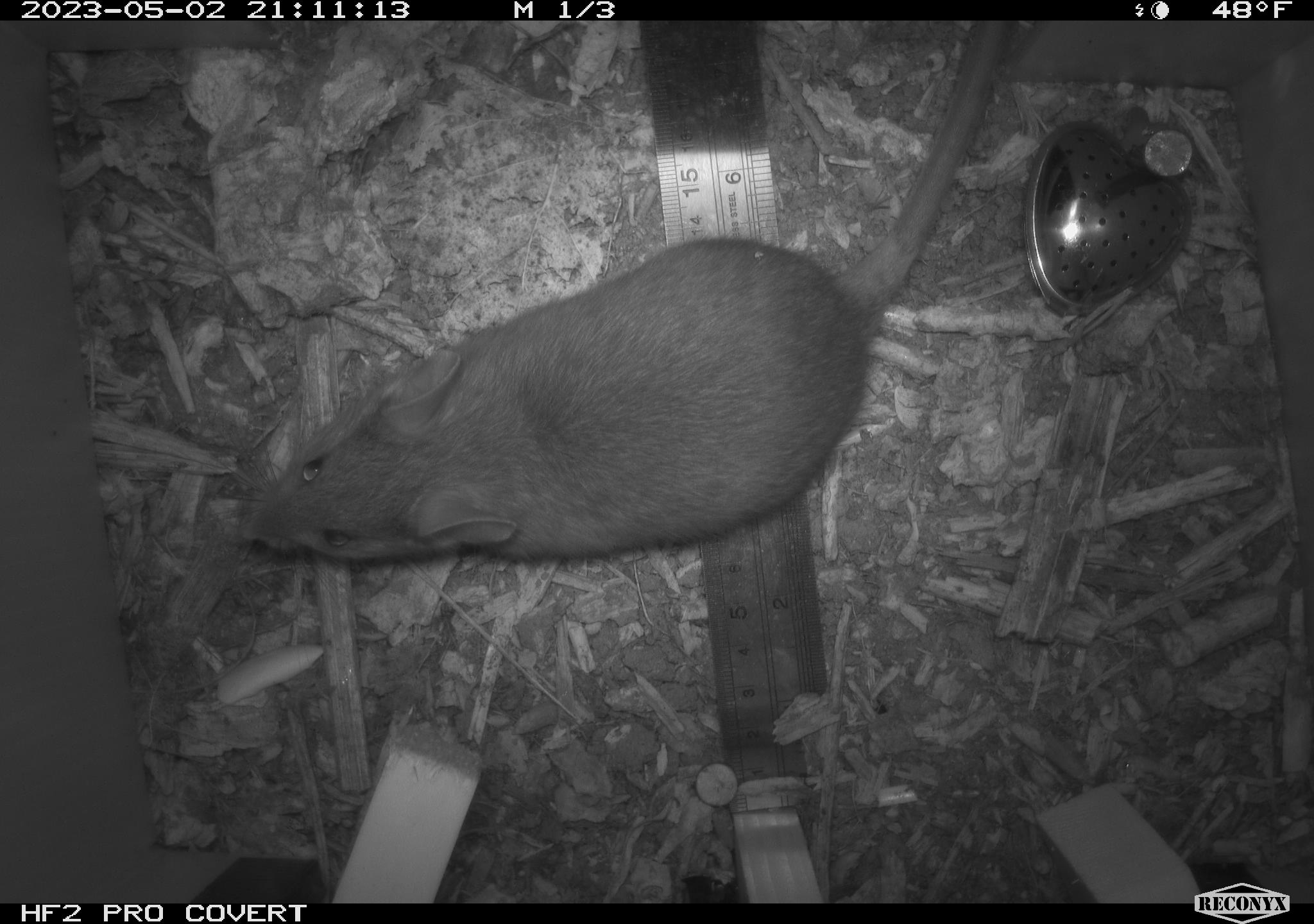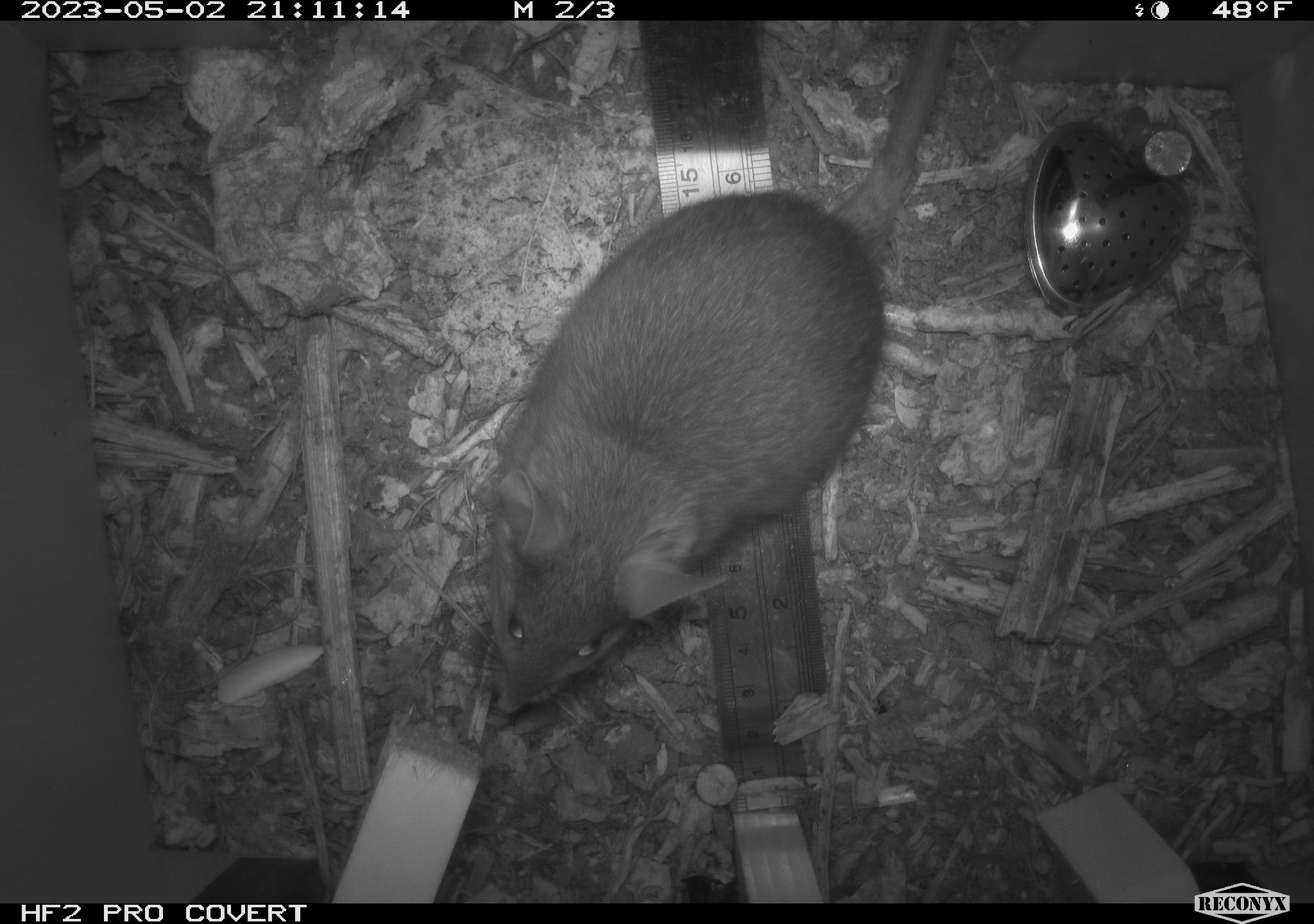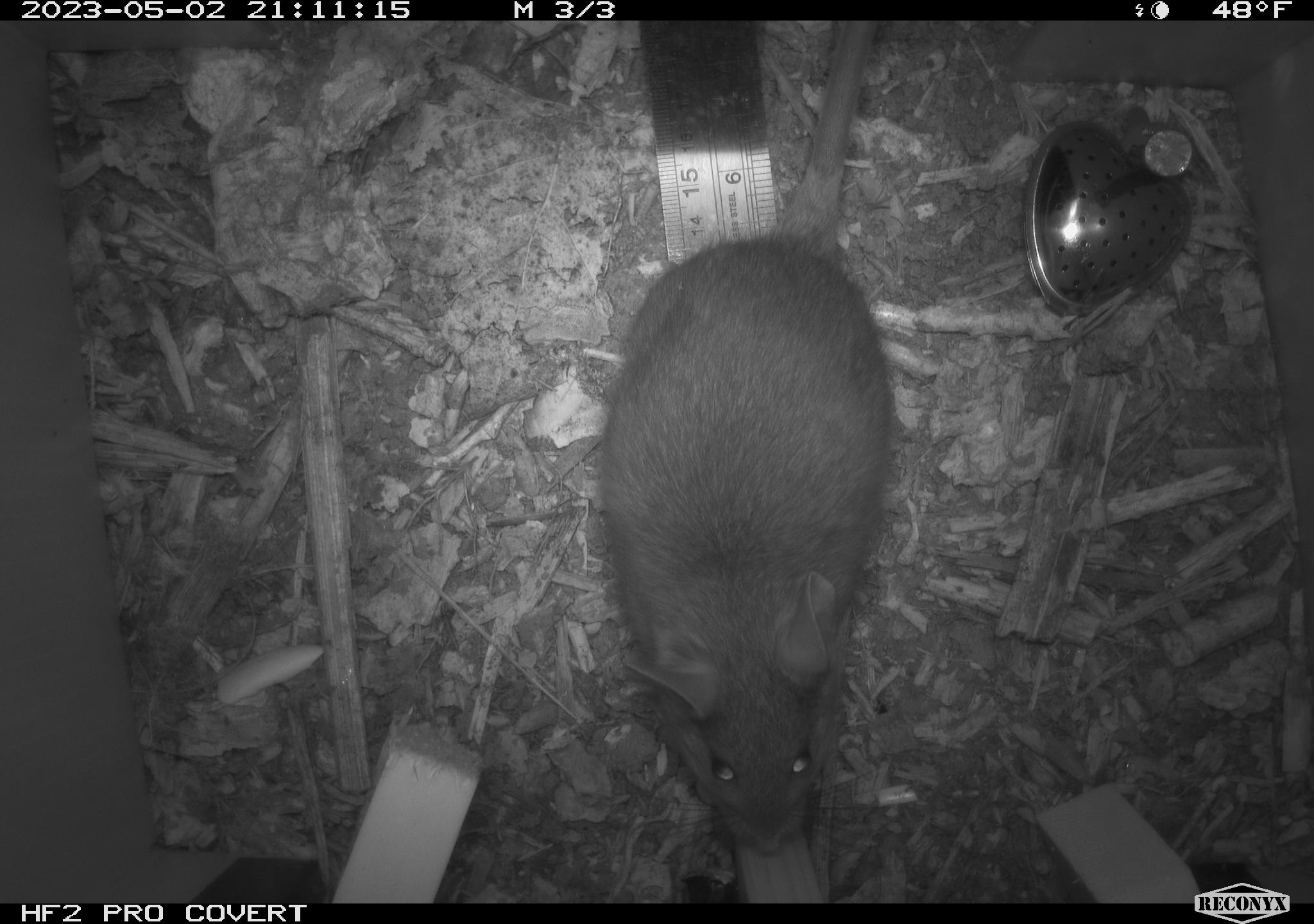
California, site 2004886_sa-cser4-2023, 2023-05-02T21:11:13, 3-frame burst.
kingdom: Animalia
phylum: Chordata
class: Mammalia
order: Rodentia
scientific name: Rodentia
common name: woodrat or rat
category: woodrat or rat species